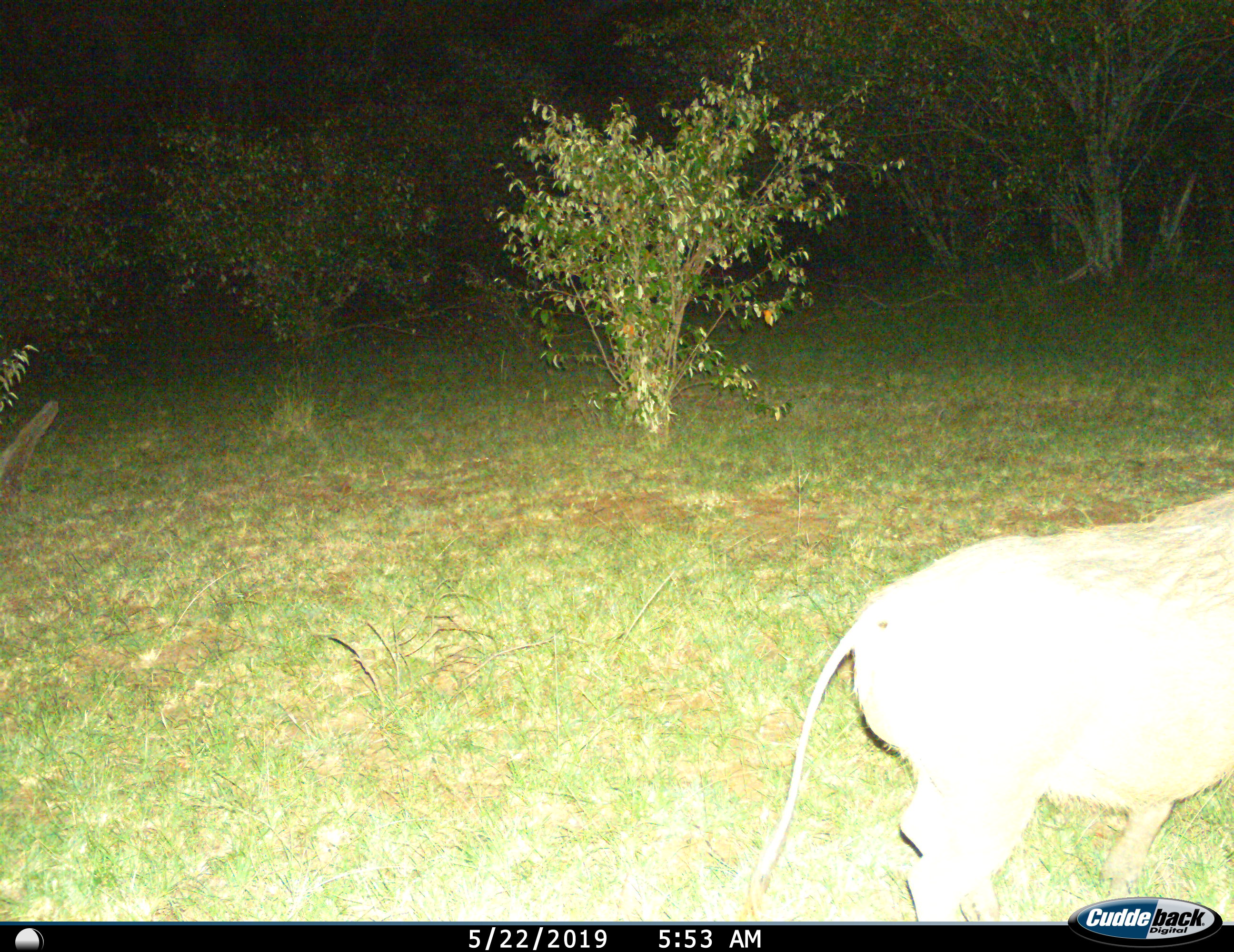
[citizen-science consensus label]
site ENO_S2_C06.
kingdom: Animalia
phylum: Chordata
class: Mammalia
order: Artiodactyla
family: Suidae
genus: Phacochoerus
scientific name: Phacochoerus africanus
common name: warthog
Warthog (Phacochoerus africanus), count 1. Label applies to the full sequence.